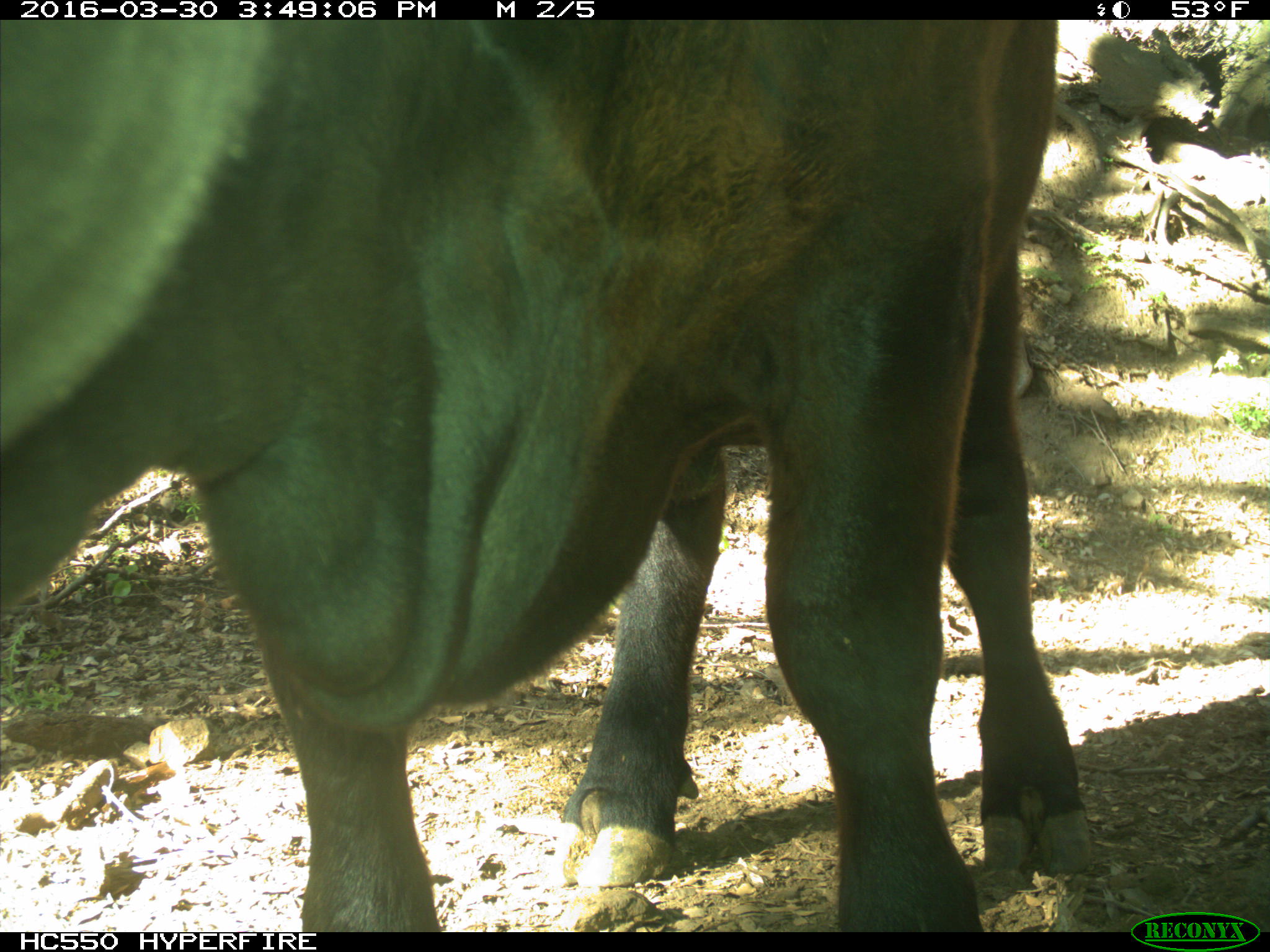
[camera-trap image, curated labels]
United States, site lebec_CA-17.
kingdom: Animalia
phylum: Chordata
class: Mammalia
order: Artiodactyla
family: Bovidae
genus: Bos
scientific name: Bos taurus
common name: domestic cow